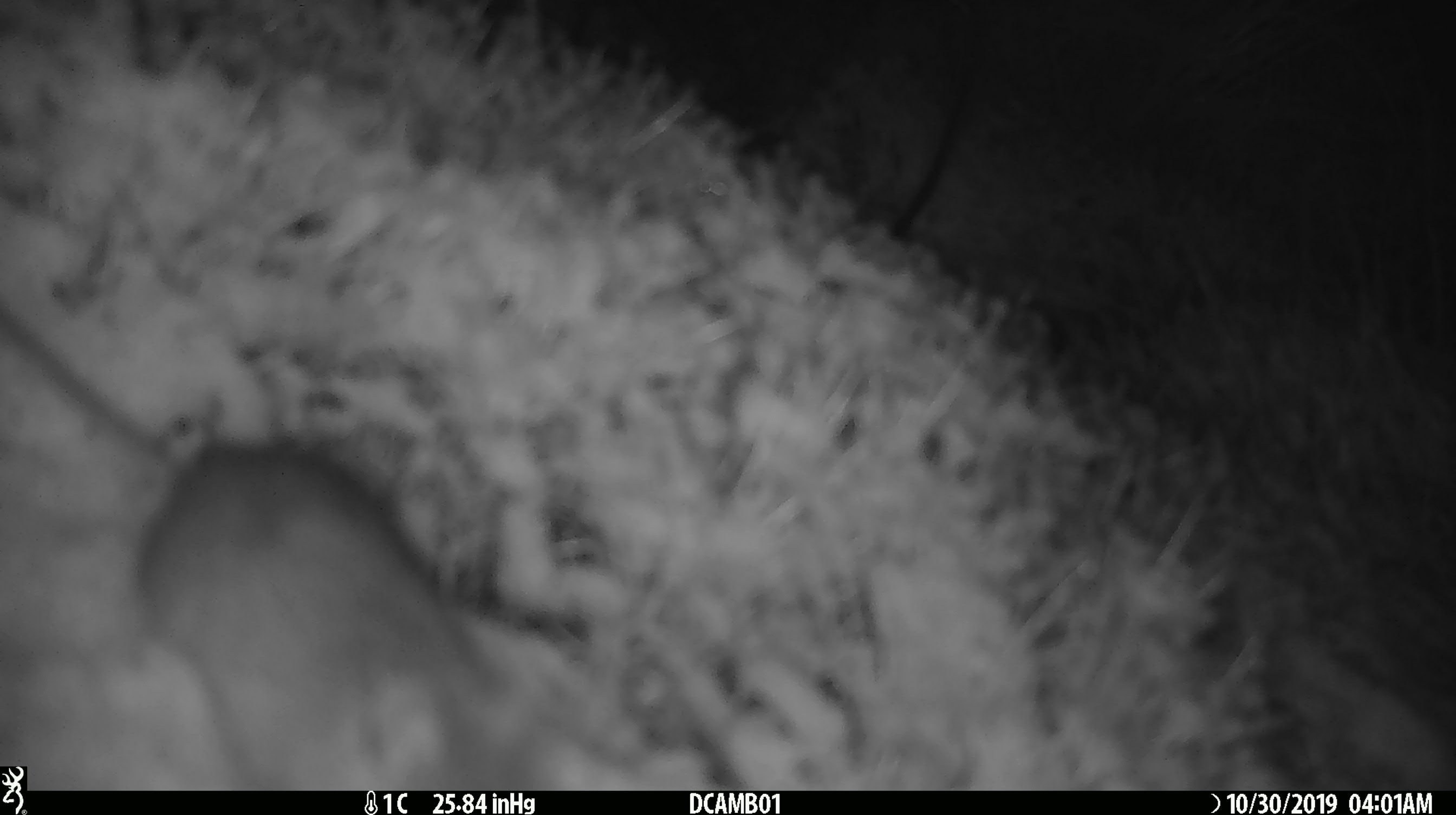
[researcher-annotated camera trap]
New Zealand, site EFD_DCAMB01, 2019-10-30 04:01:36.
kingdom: Animalia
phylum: Chordata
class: Mammalia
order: Rodentia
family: Muridae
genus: Mus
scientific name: Mus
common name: mouse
Mouse (Mus).